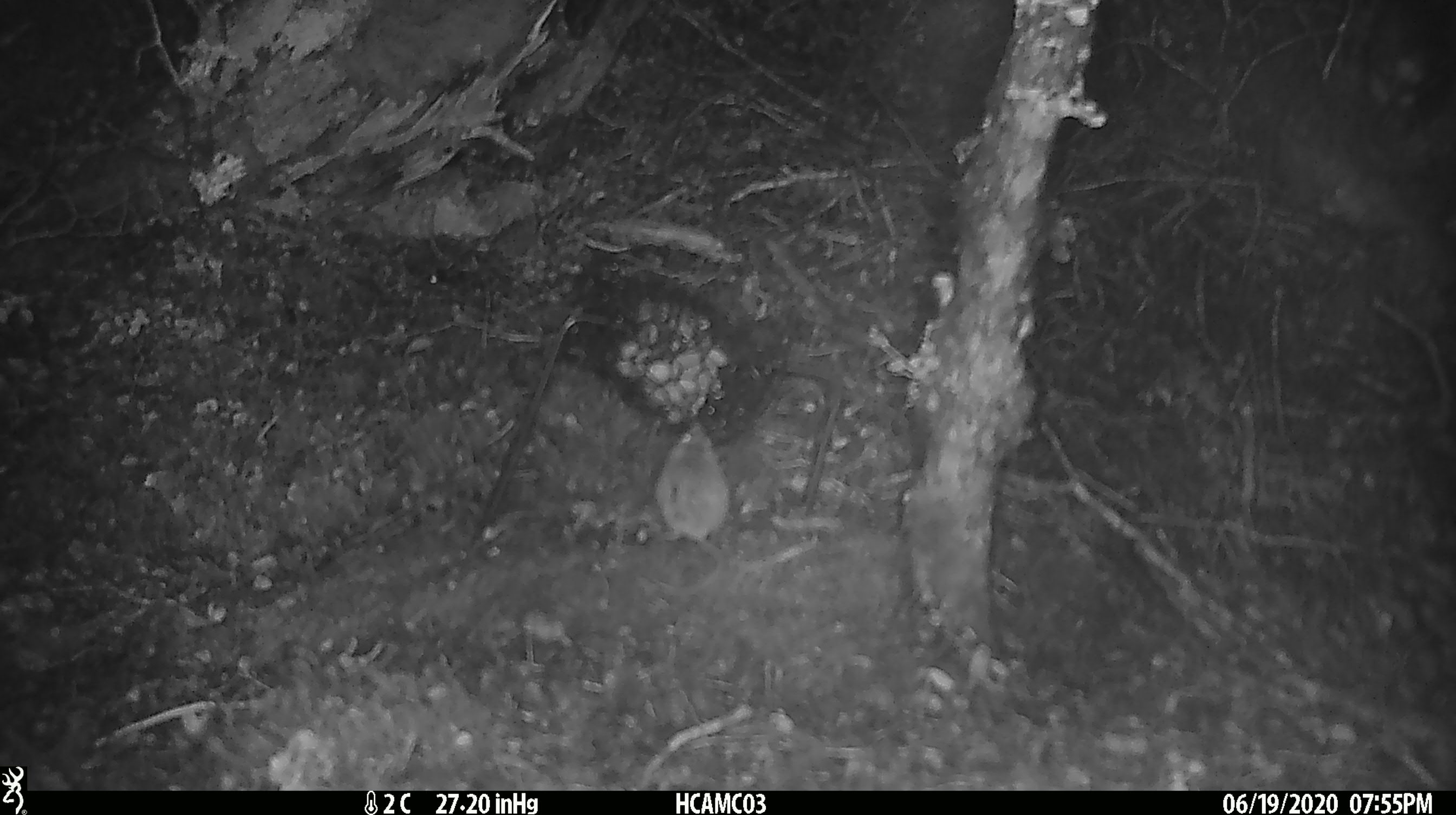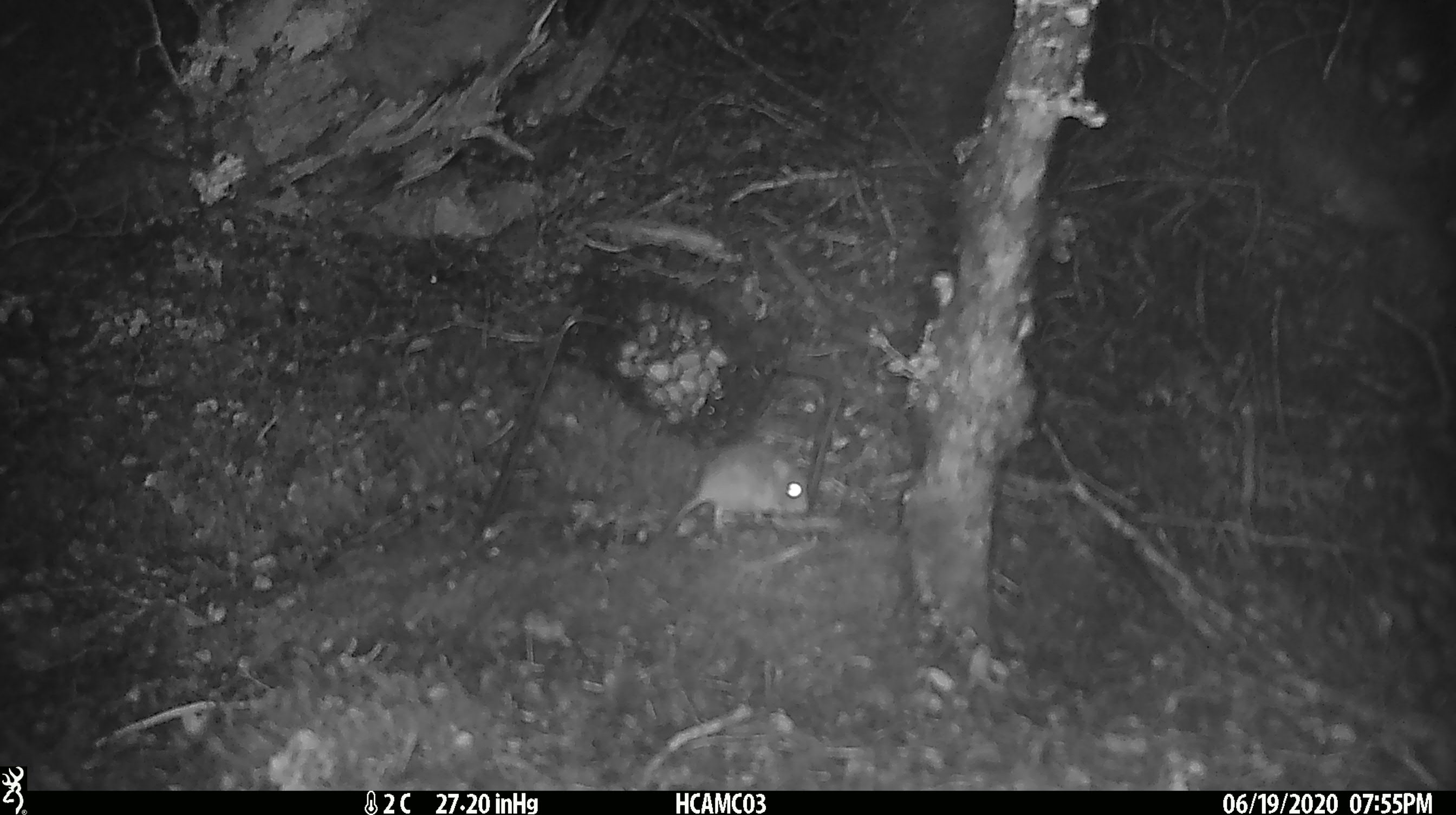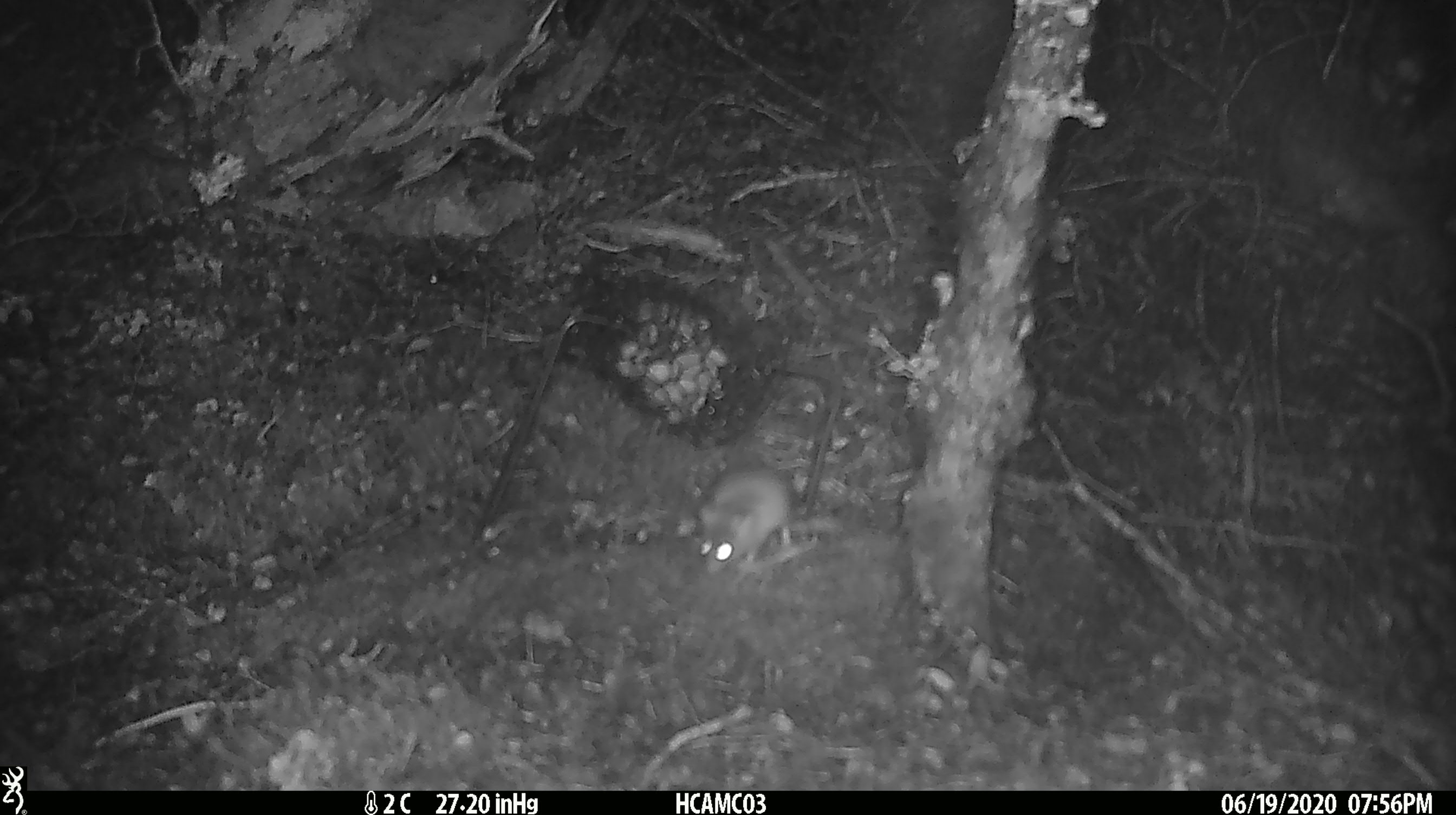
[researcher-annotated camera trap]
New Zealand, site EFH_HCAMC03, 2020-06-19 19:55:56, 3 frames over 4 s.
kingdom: Animalia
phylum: Chordata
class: Mammalia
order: Rodentia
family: Muridae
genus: Mus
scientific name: Mus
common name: mouse